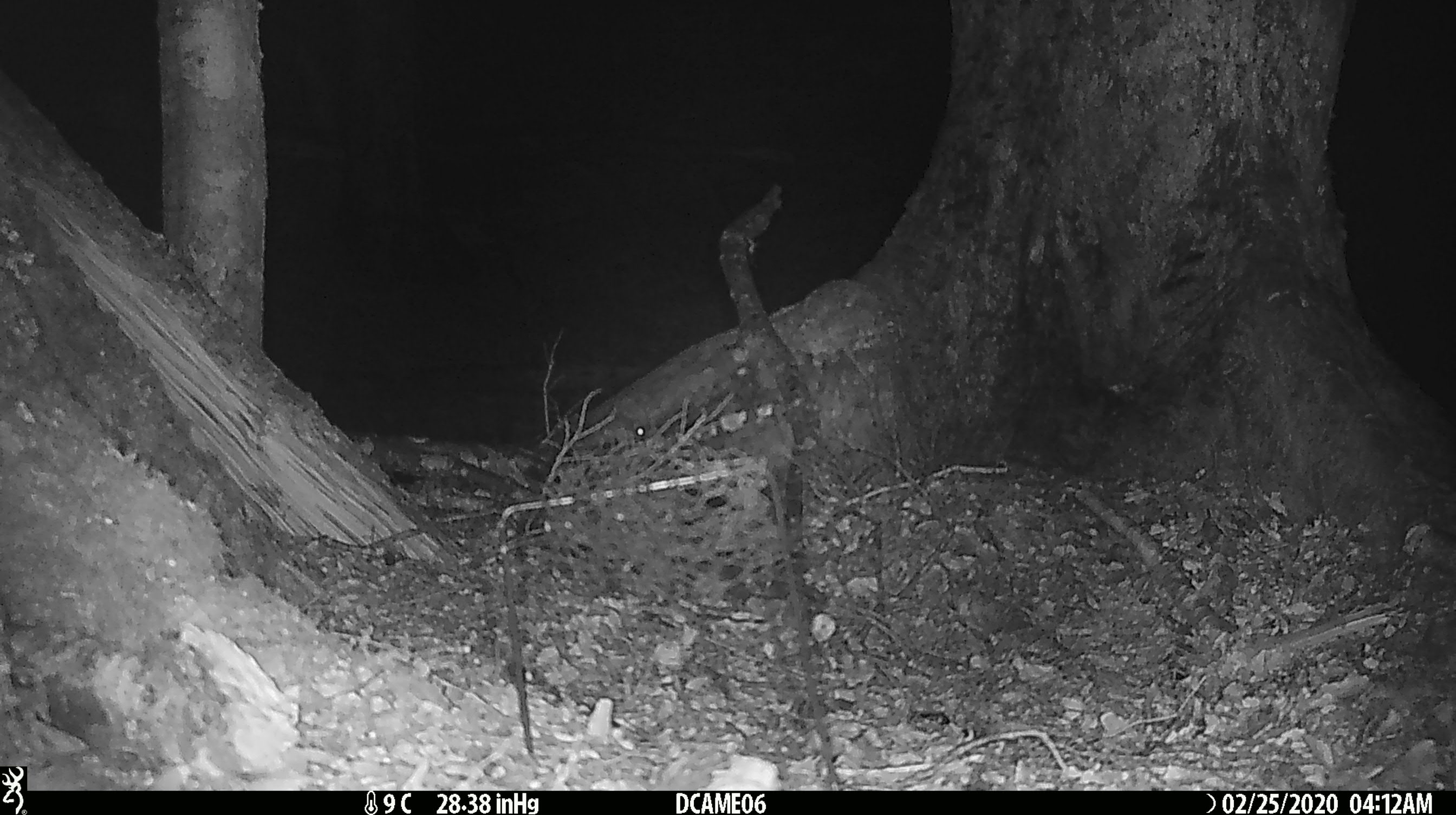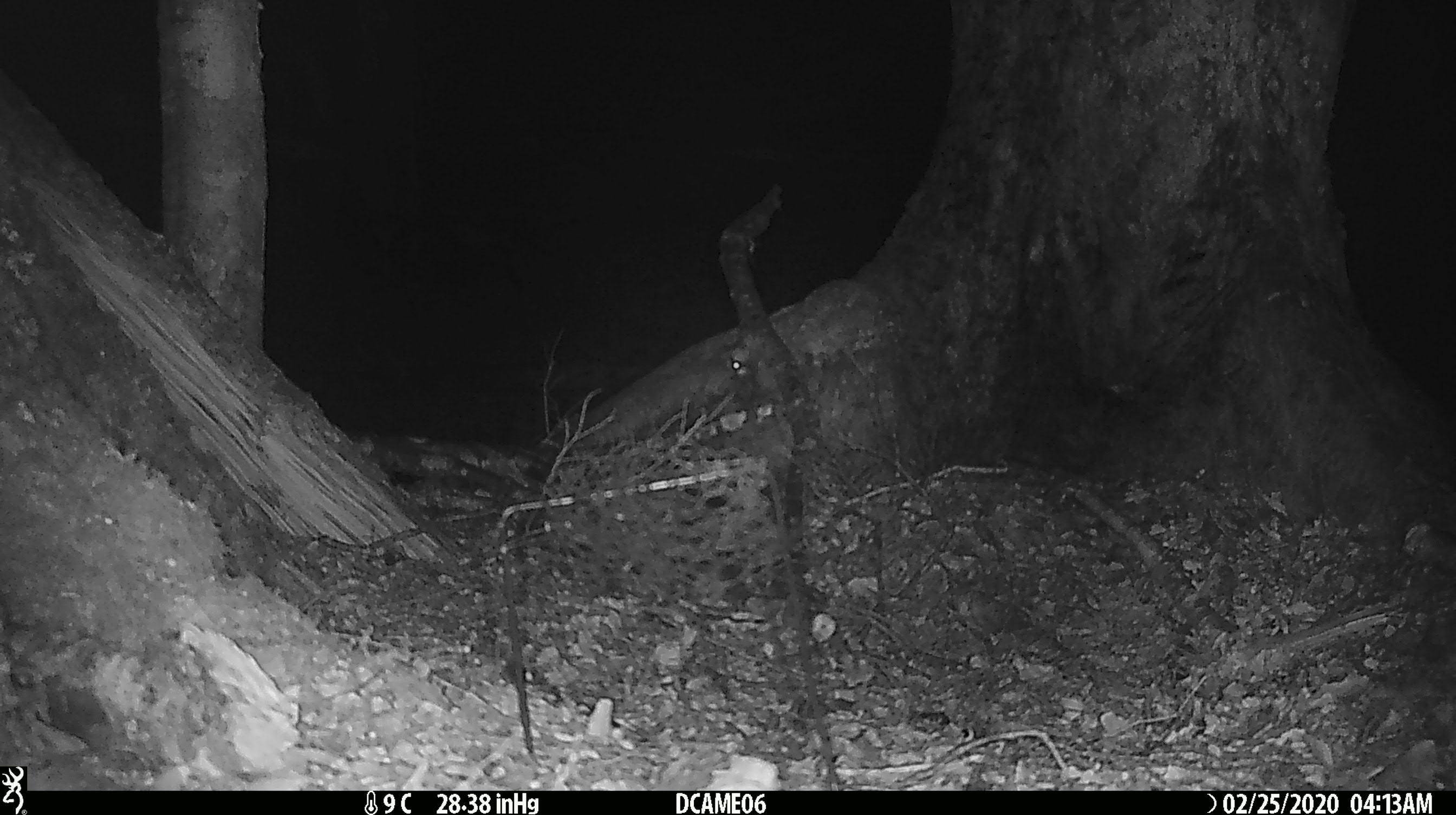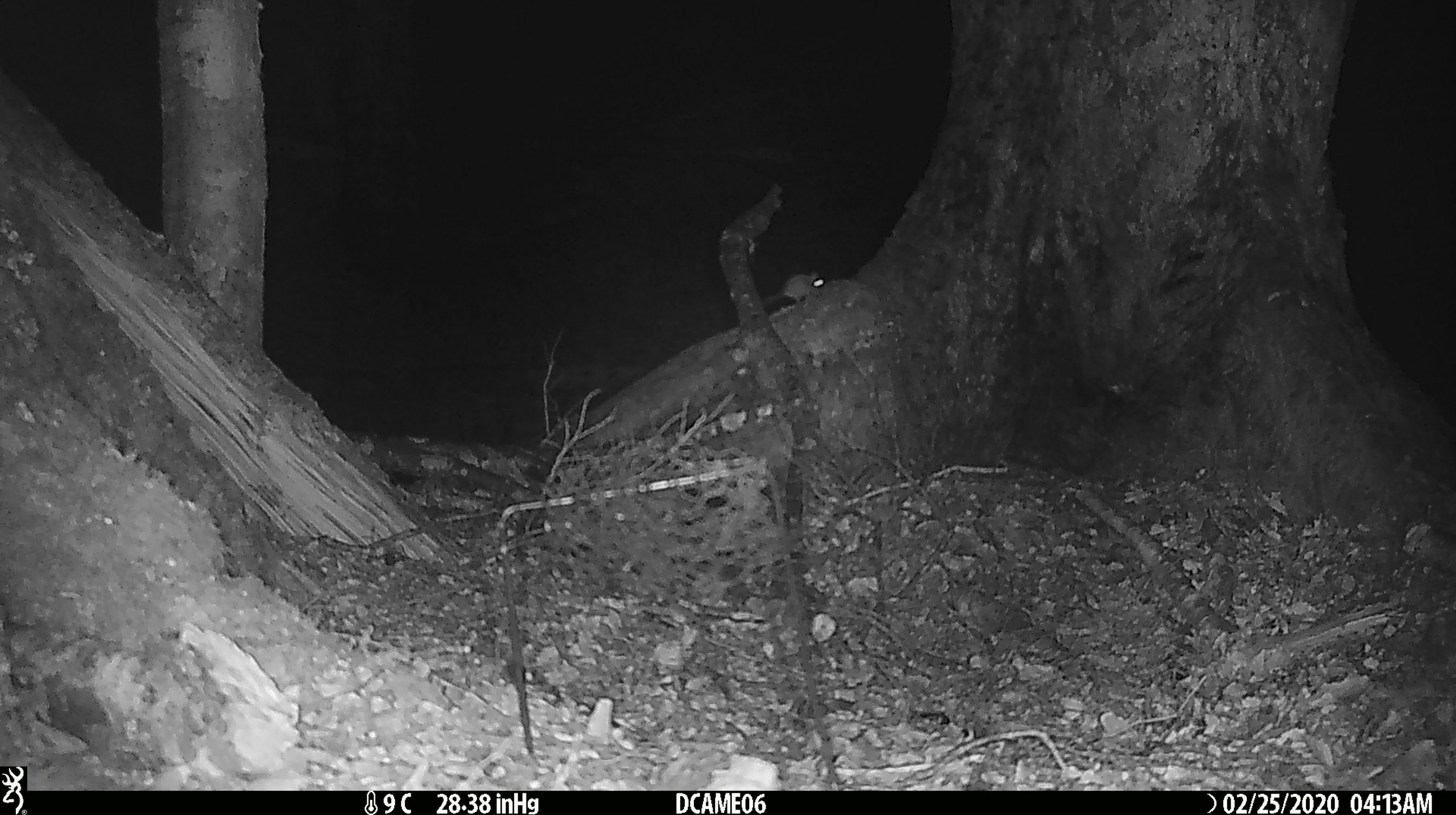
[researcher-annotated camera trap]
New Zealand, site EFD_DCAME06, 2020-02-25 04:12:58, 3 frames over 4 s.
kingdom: Animalia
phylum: Chordata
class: Mammalia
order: Rodentia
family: Muridae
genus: Mus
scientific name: Mus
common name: mouse